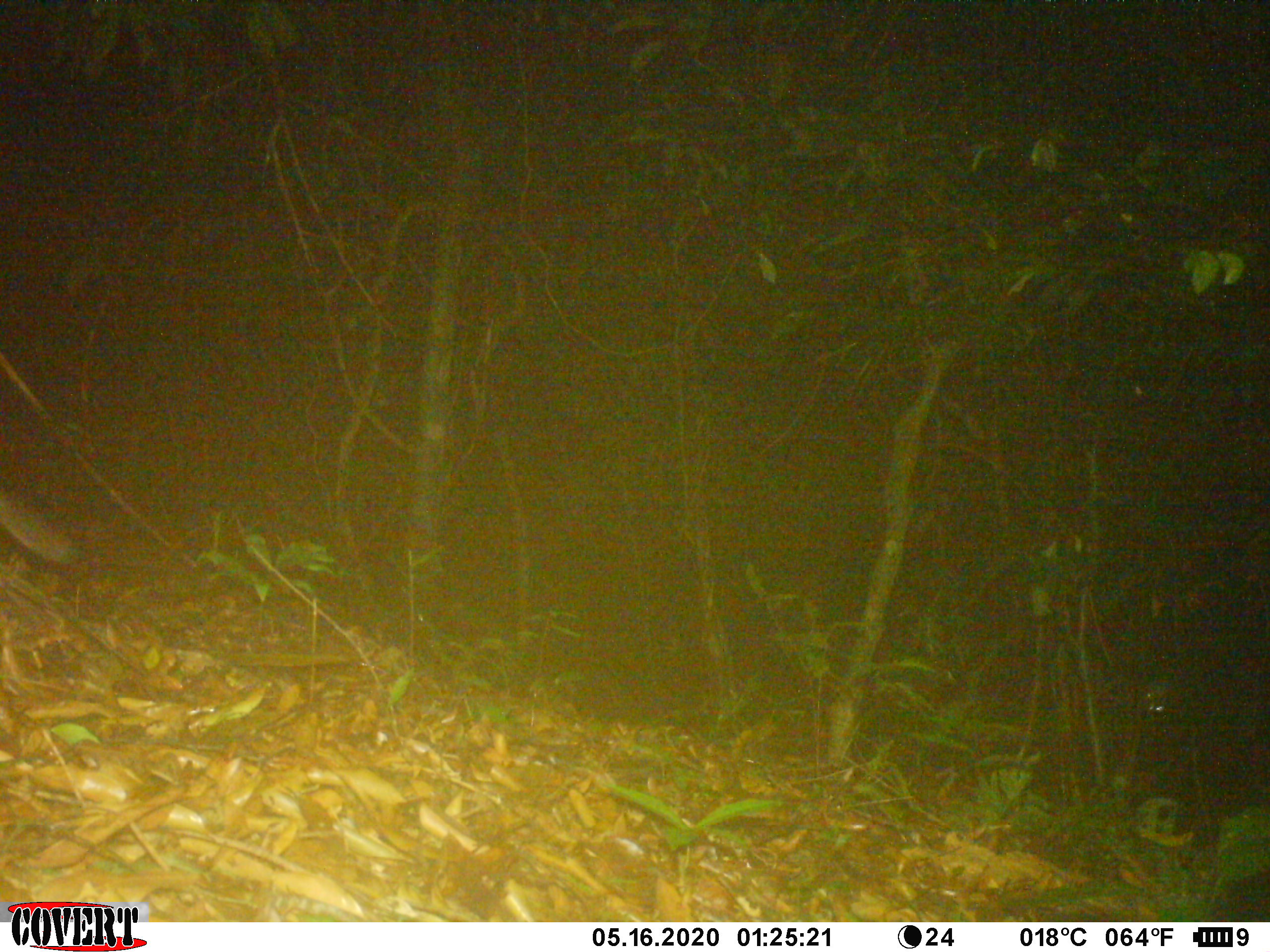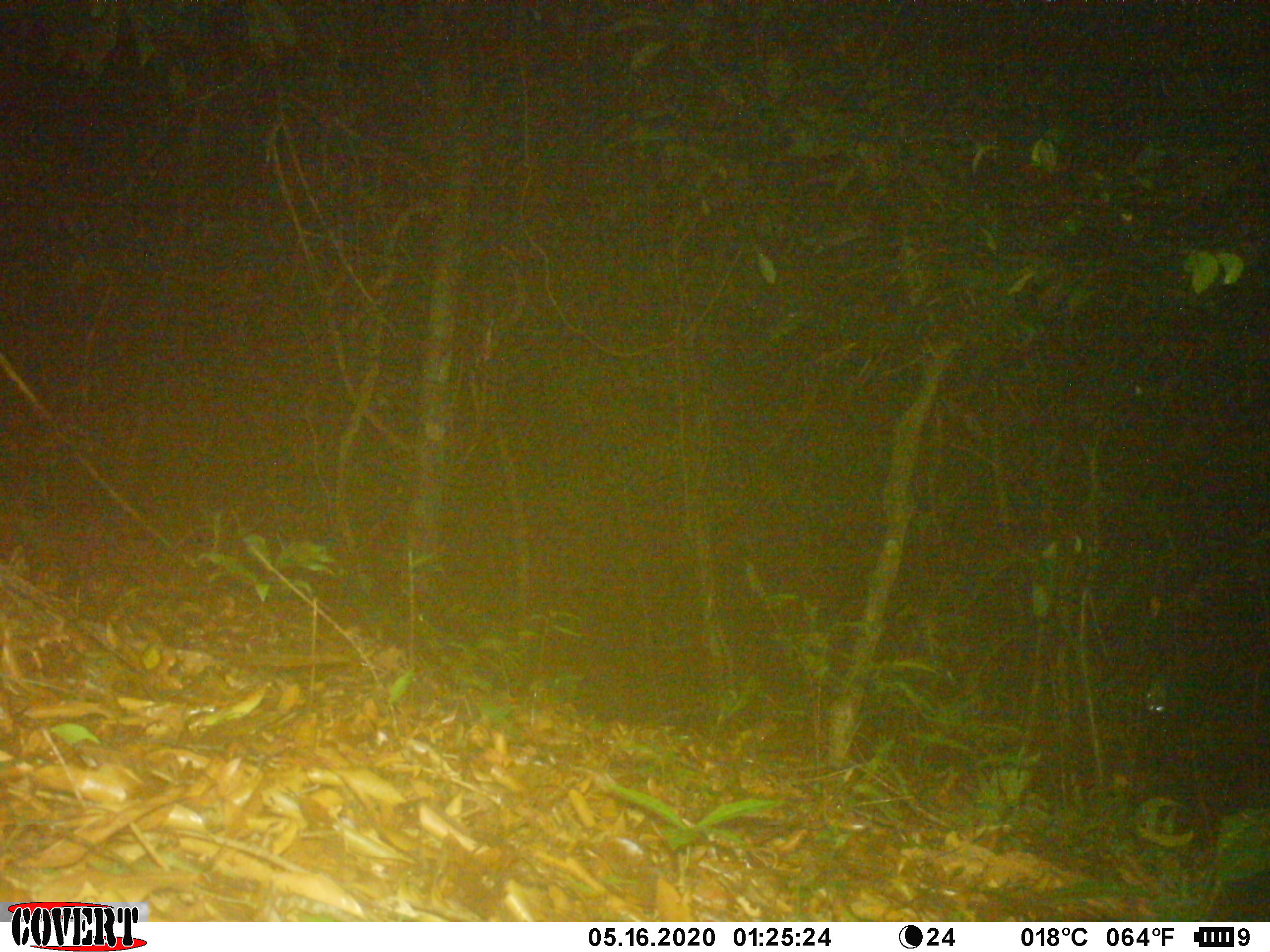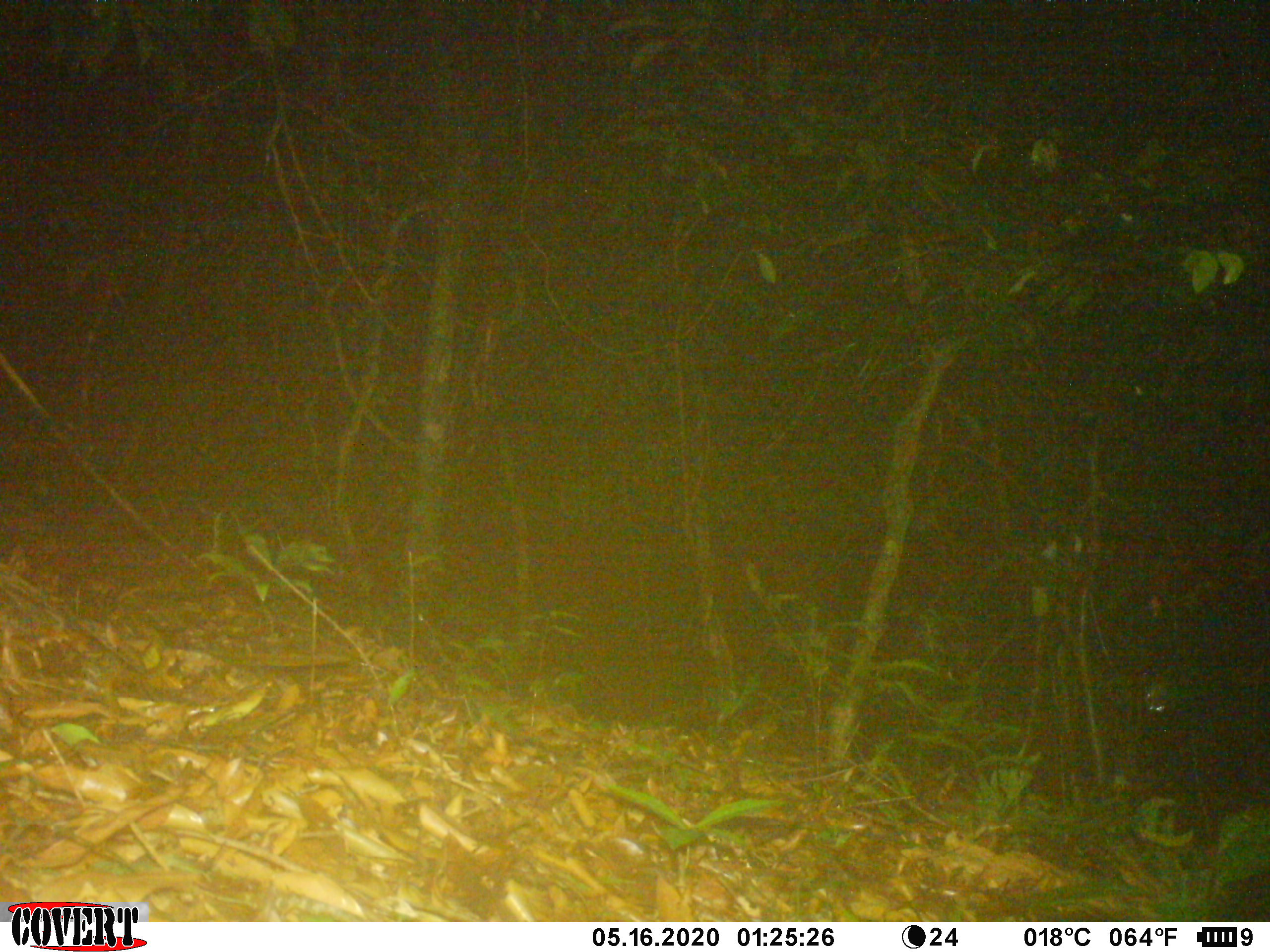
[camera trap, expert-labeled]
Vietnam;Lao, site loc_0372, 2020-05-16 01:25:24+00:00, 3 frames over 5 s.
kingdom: Animalia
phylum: Chordata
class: Mammalia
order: Carnivora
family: Mustelidae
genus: Melogale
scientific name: Melogale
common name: ferret badger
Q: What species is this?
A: Ferret badger (Melogale).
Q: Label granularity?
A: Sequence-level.